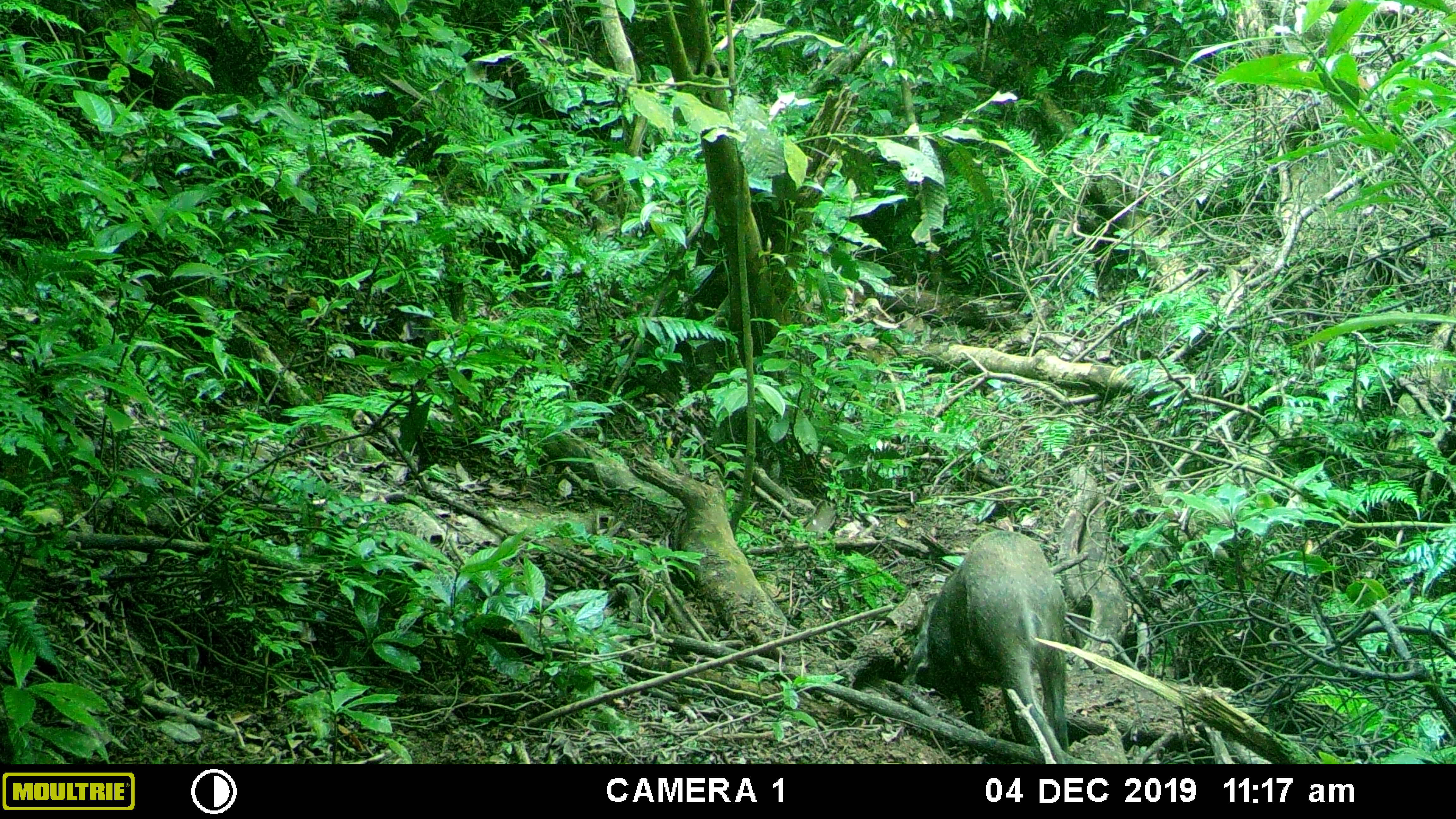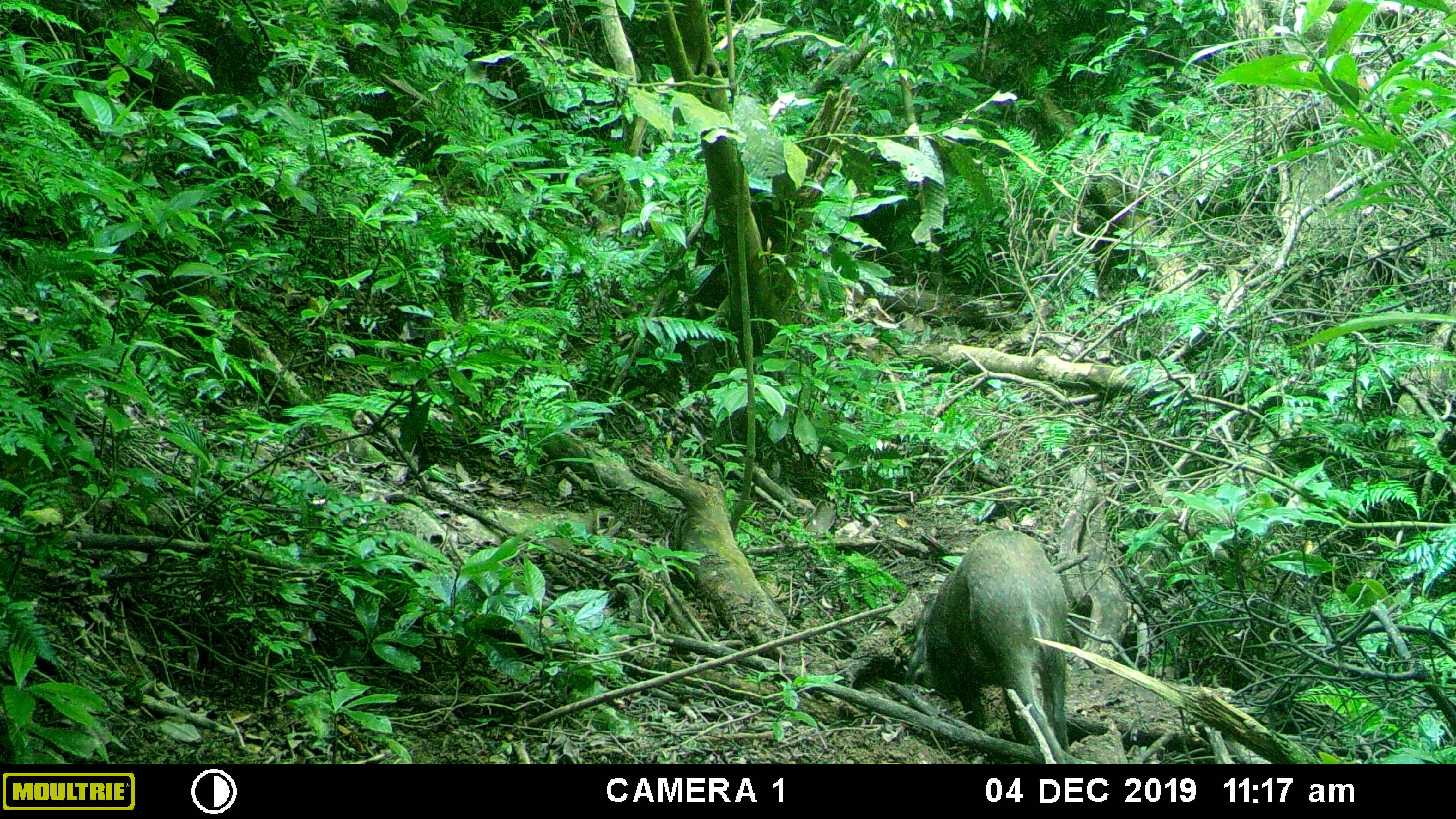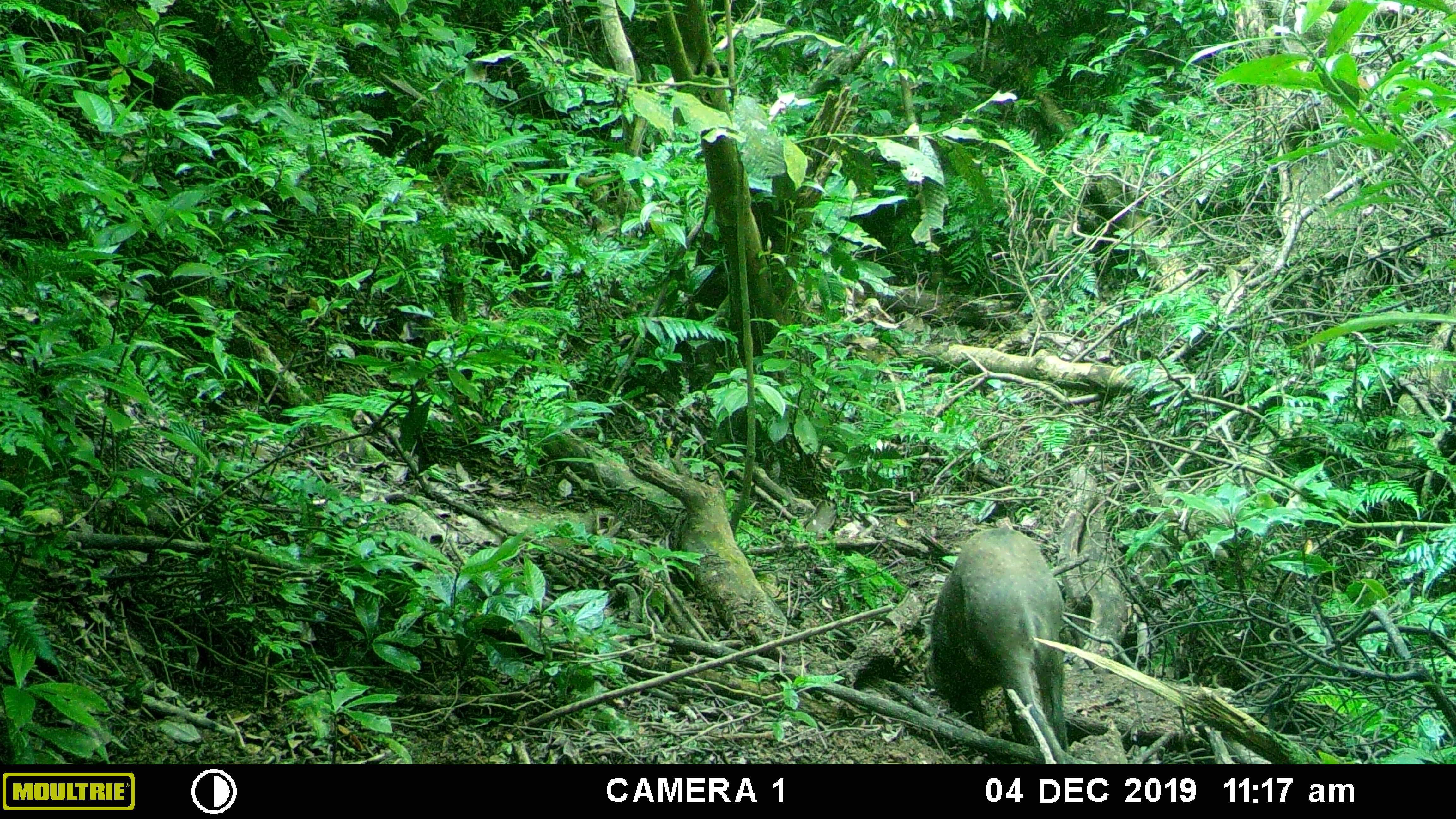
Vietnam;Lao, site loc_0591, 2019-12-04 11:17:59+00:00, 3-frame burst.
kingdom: Animalia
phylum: Chordata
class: Mammalia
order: Artiodactyla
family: Suidae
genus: Sus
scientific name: Sus scrofa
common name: eurasian wild pig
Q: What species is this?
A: Eurasian wild pig (Sus scrofa).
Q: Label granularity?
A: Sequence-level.